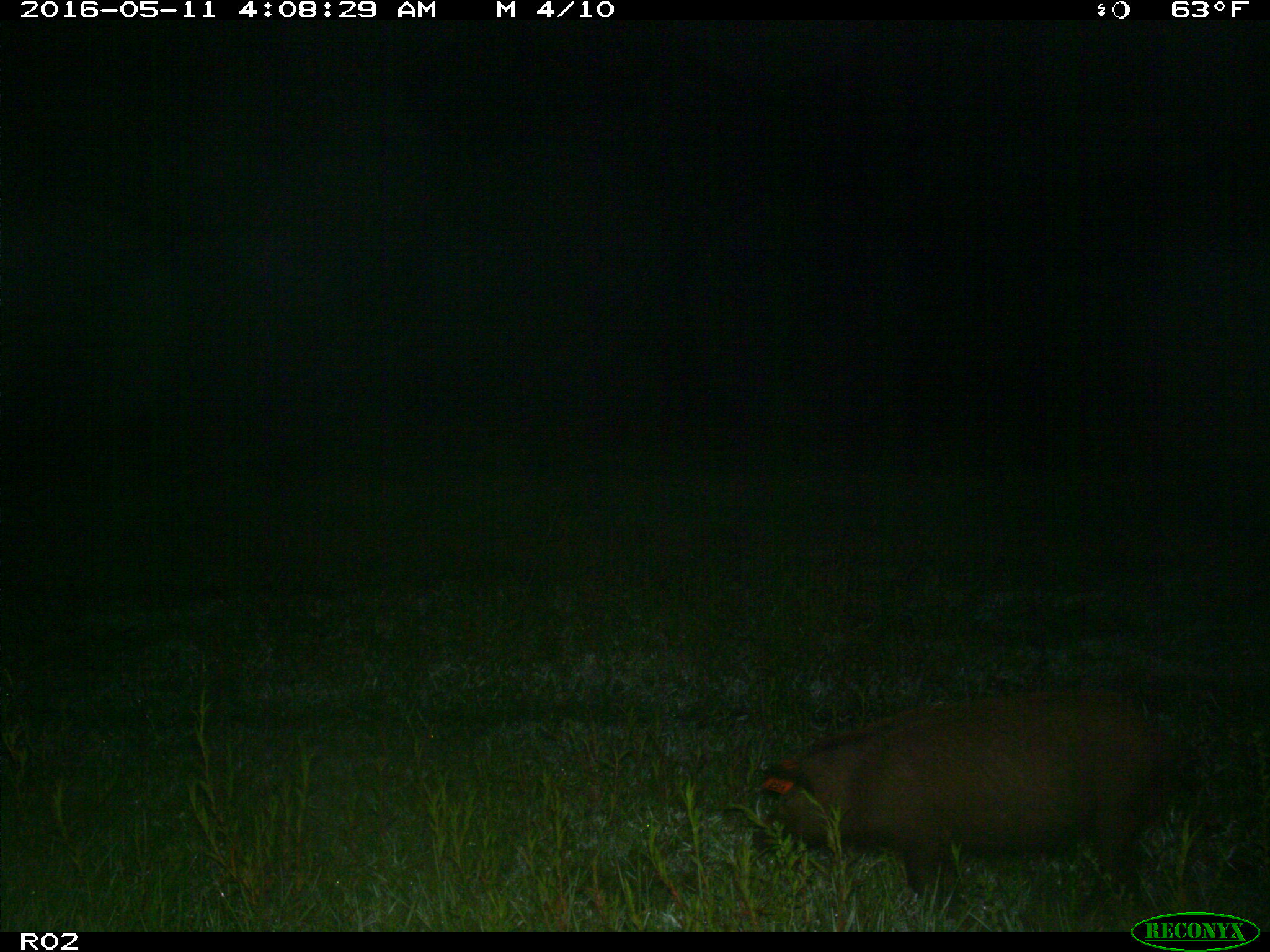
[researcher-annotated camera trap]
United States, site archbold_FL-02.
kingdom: Animalia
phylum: Chordata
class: Mammalia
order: Artiodactyla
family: Suidae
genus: Sus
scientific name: Sus scrofa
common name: wild boar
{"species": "Sus scrofa (wild boar)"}